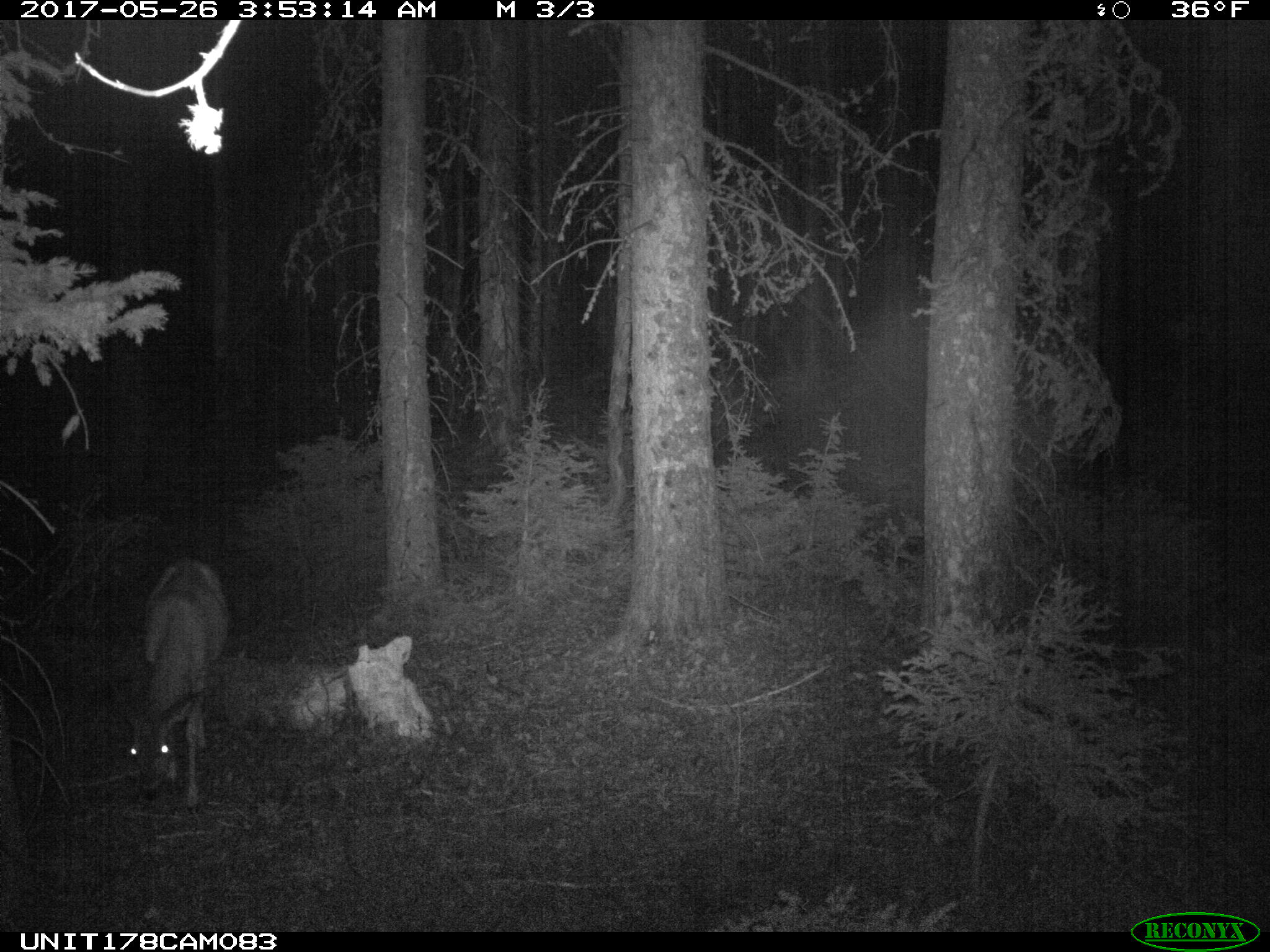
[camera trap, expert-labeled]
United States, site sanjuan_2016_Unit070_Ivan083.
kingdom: Animalia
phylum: Chordata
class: Mammalia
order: Artiodactyla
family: Cervidae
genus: Odocoileus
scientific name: Odocoileus hemionus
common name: mule deer